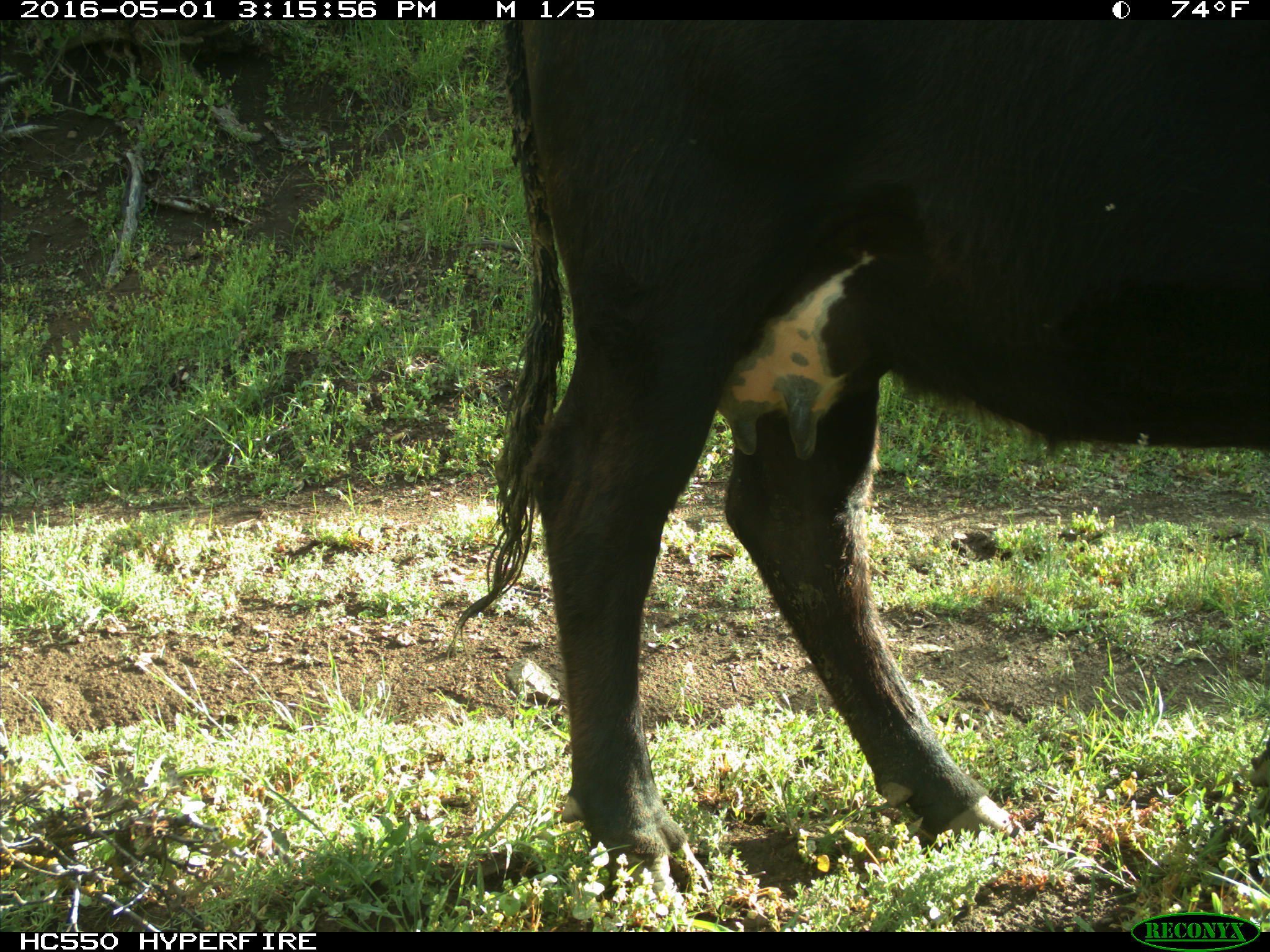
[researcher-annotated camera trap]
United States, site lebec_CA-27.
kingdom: Animalia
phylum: Chordata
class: Mammalia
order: Artiodactyla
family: Bovidae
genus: Bos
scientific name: Bos taurus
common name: domestic cow